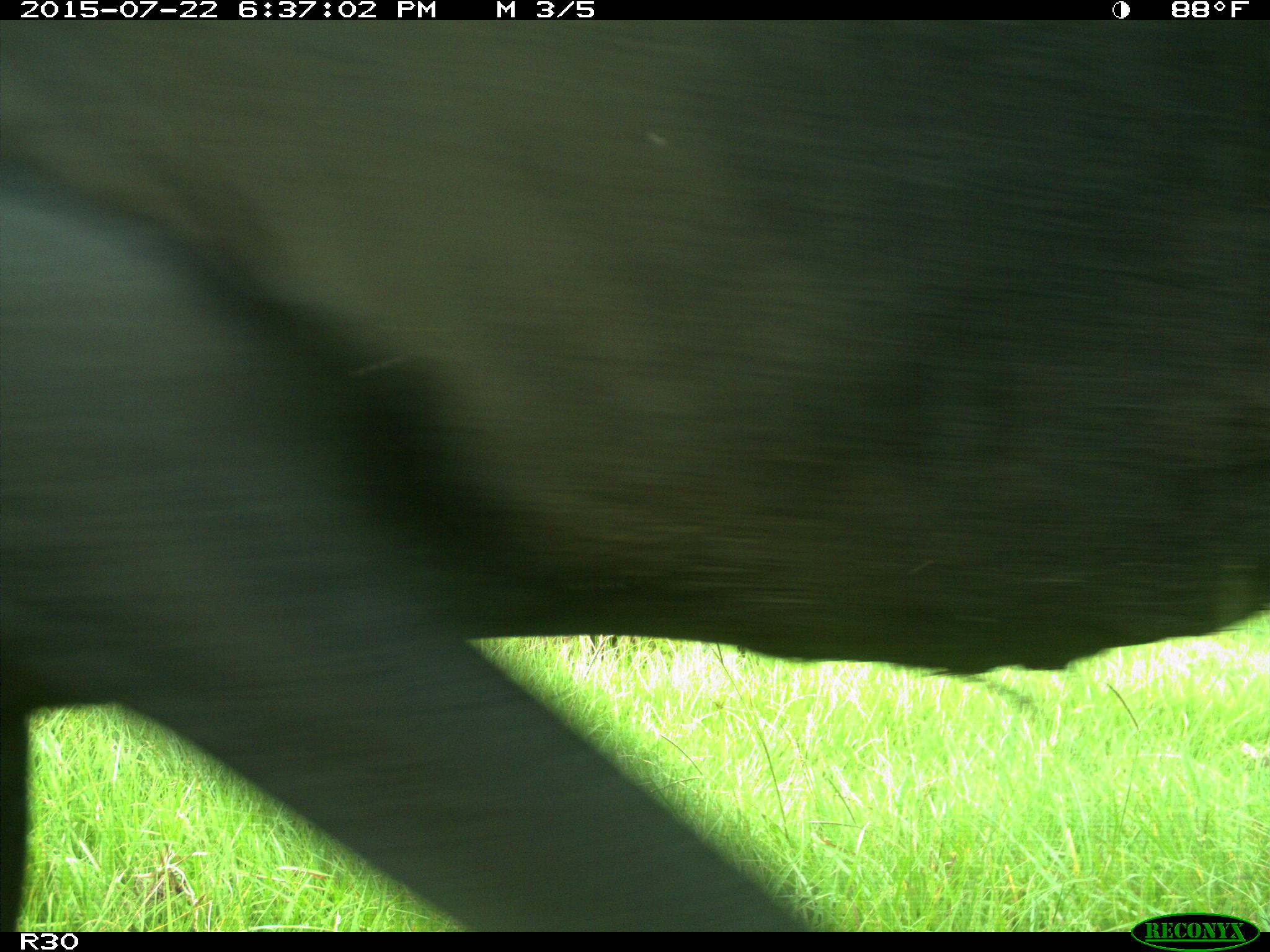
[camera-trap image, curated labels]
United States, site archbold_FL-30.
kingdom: Animalia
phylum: Chordata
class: Mammalia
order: Artiodactyla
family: Bovidae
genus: Bos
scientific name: Bos taurus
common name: domestic cow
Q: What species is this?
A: Bos taurus (domestic cow).